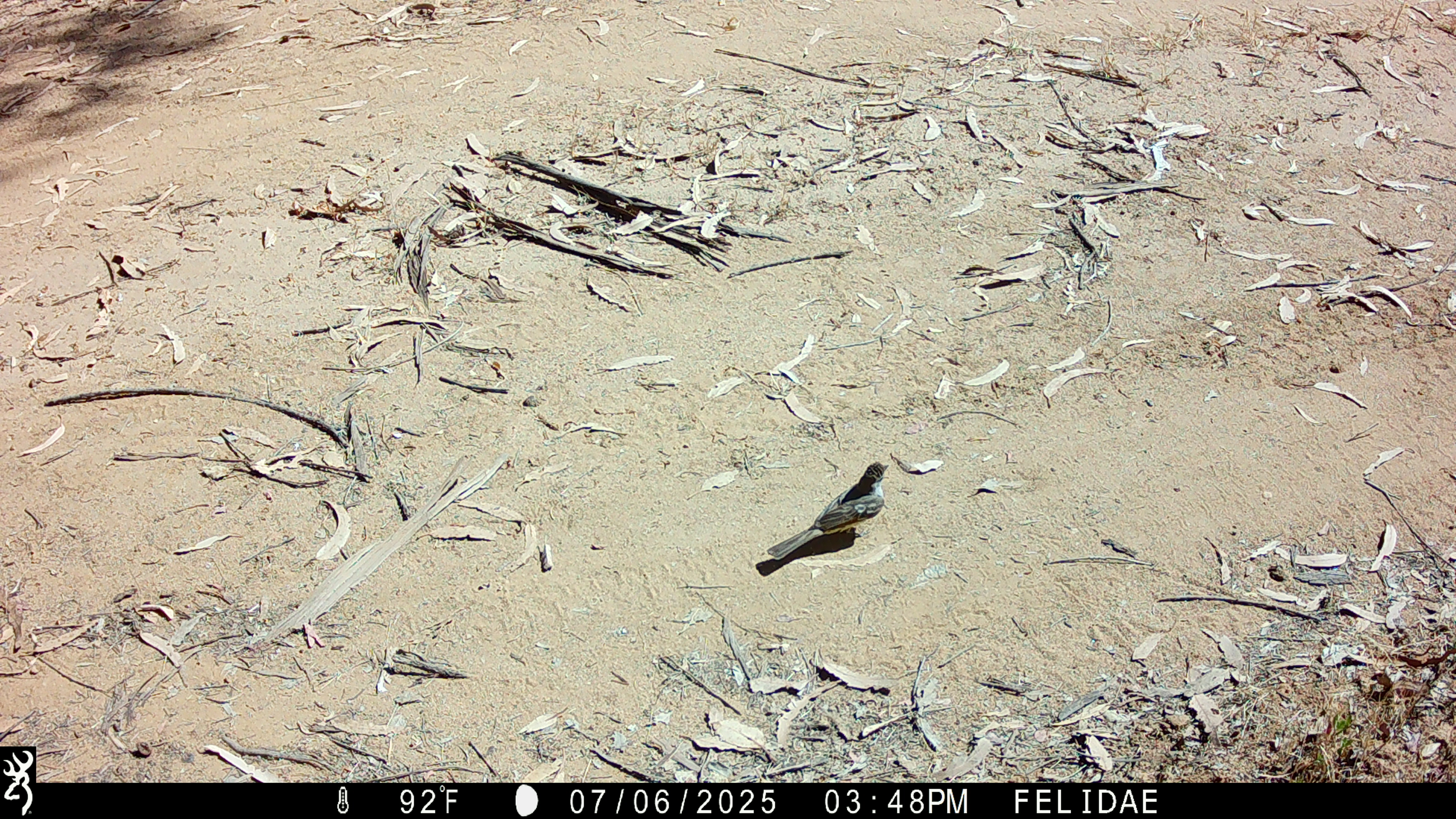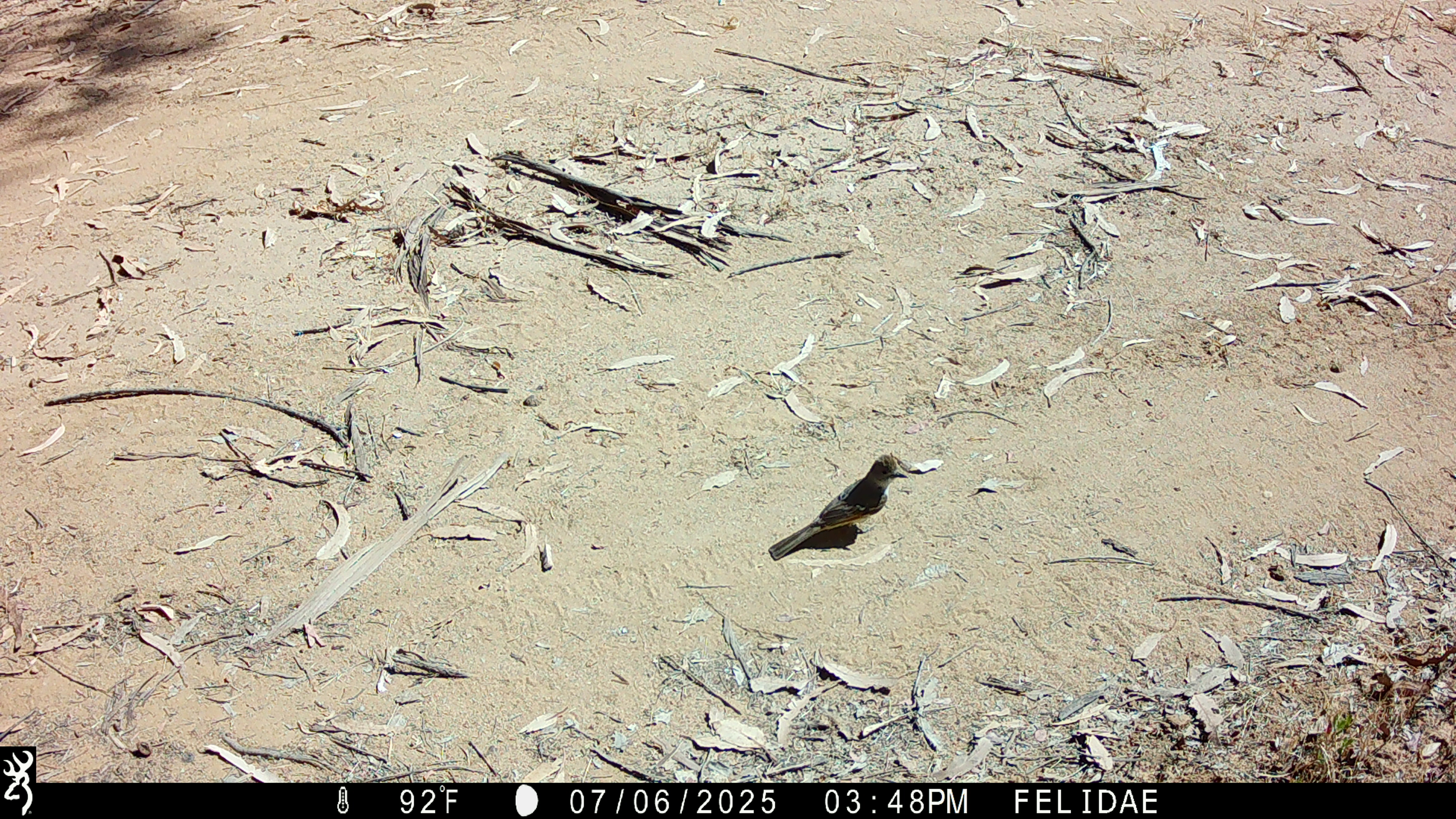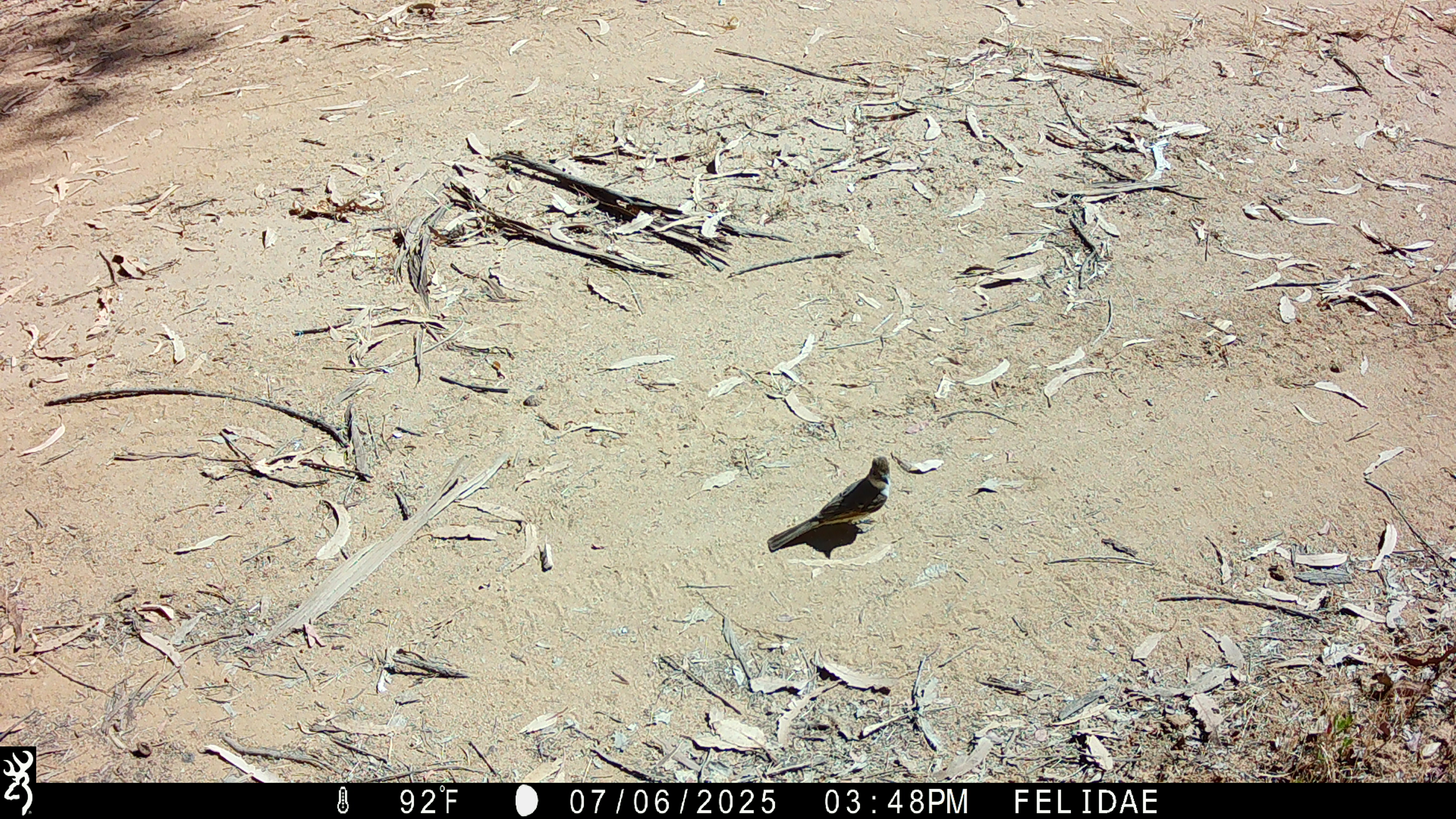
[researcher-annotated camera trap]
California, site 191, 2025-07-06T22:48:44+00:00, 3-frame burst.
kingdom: Animalia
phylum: Chordata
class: Aves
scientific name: Aves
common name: bird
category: unknown bird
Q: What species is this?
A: Unknown bird (bird) (Aves).